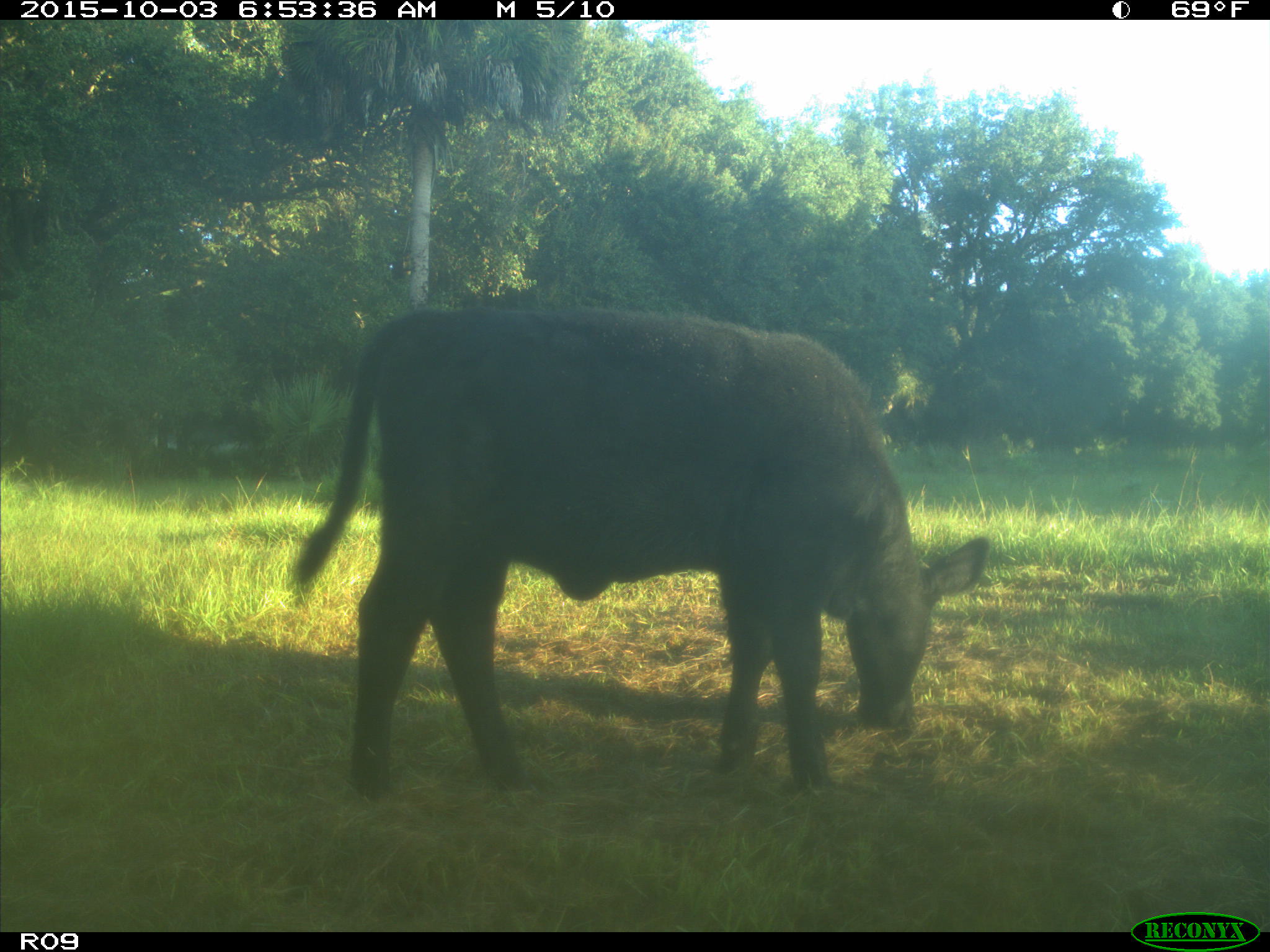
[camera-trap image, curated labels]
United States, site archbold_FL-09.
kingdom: Animalia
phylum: Chordata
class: Mammalia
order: Artiodactyla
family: Bovidae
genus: Bos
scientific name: Bos taurus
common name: domestic cow